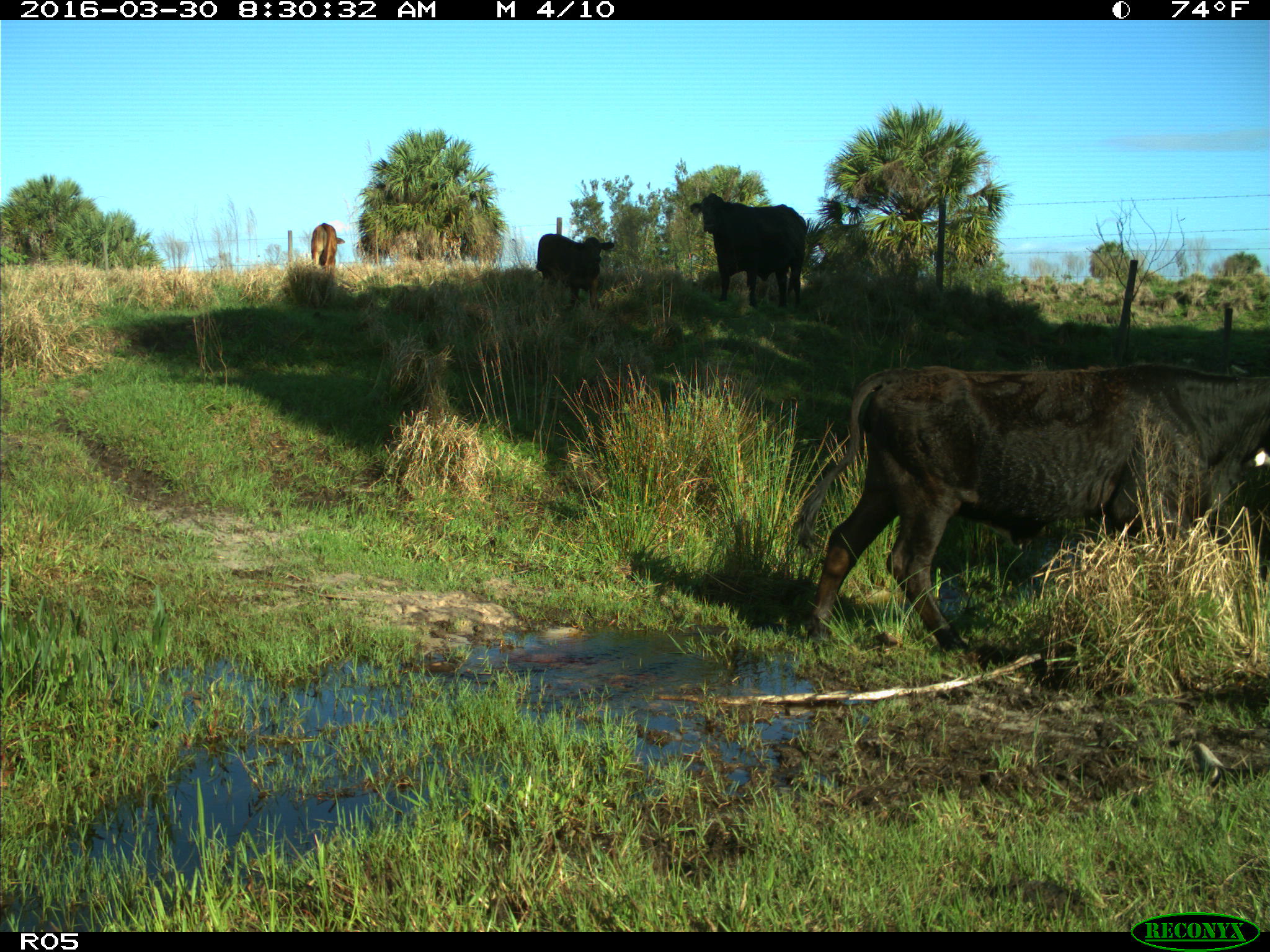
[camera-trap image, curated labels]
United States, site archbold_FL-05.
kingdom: Animalia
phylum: Chordata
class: Mammalia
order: Artiodactyla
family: Bovidae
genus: Bos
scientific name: Bos taurus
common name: domestic cow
Bos taurus (domestic cow).